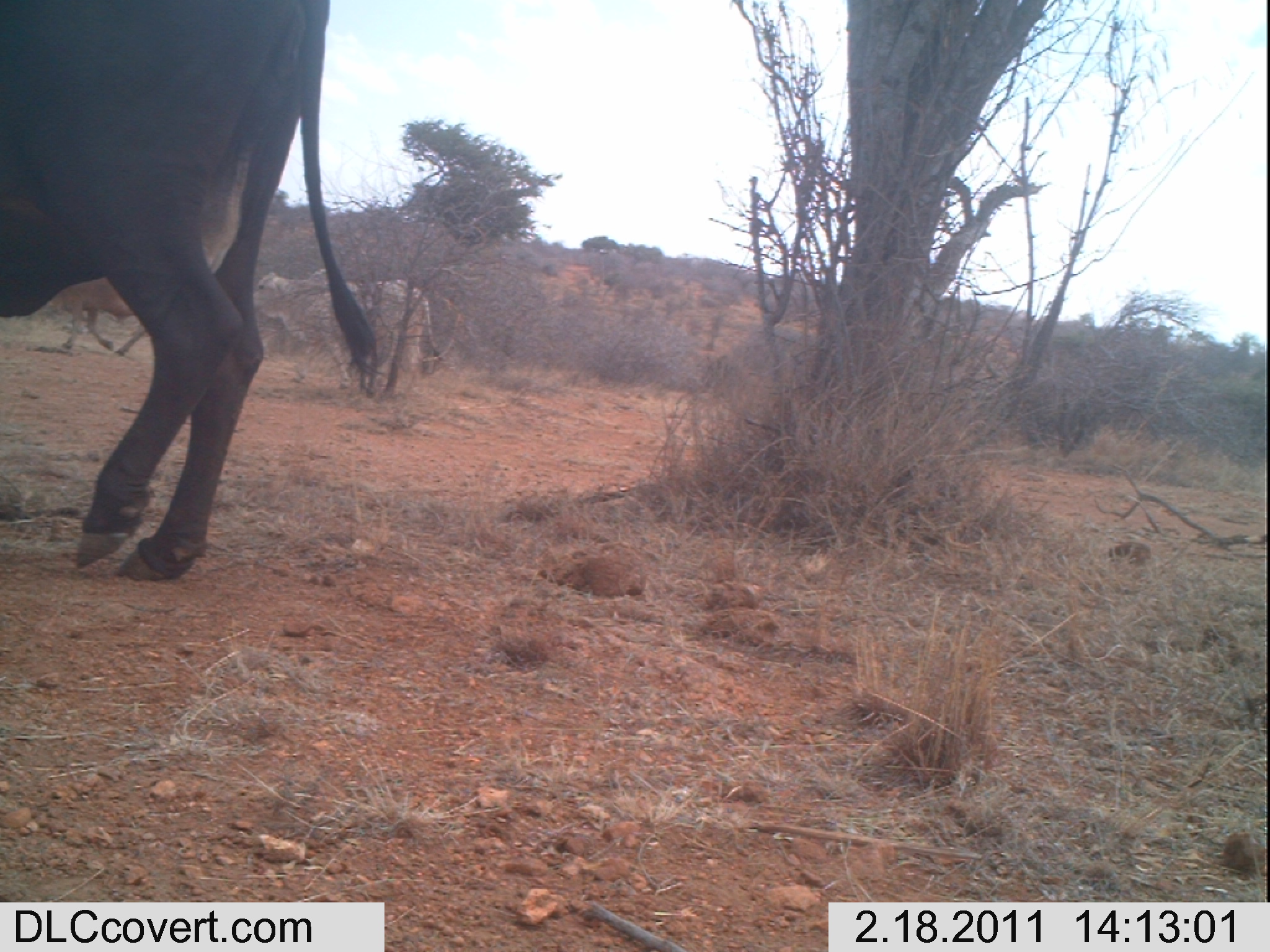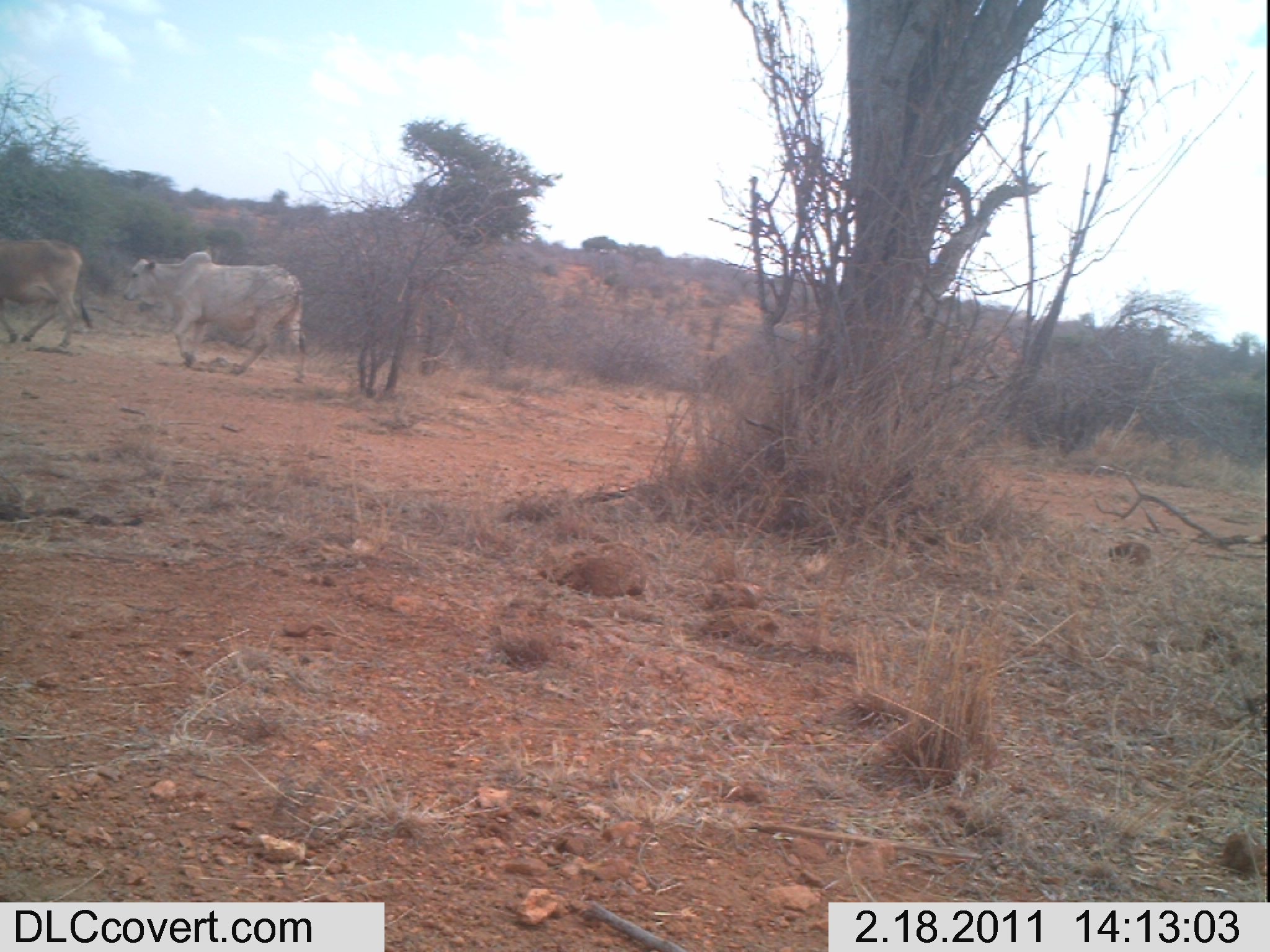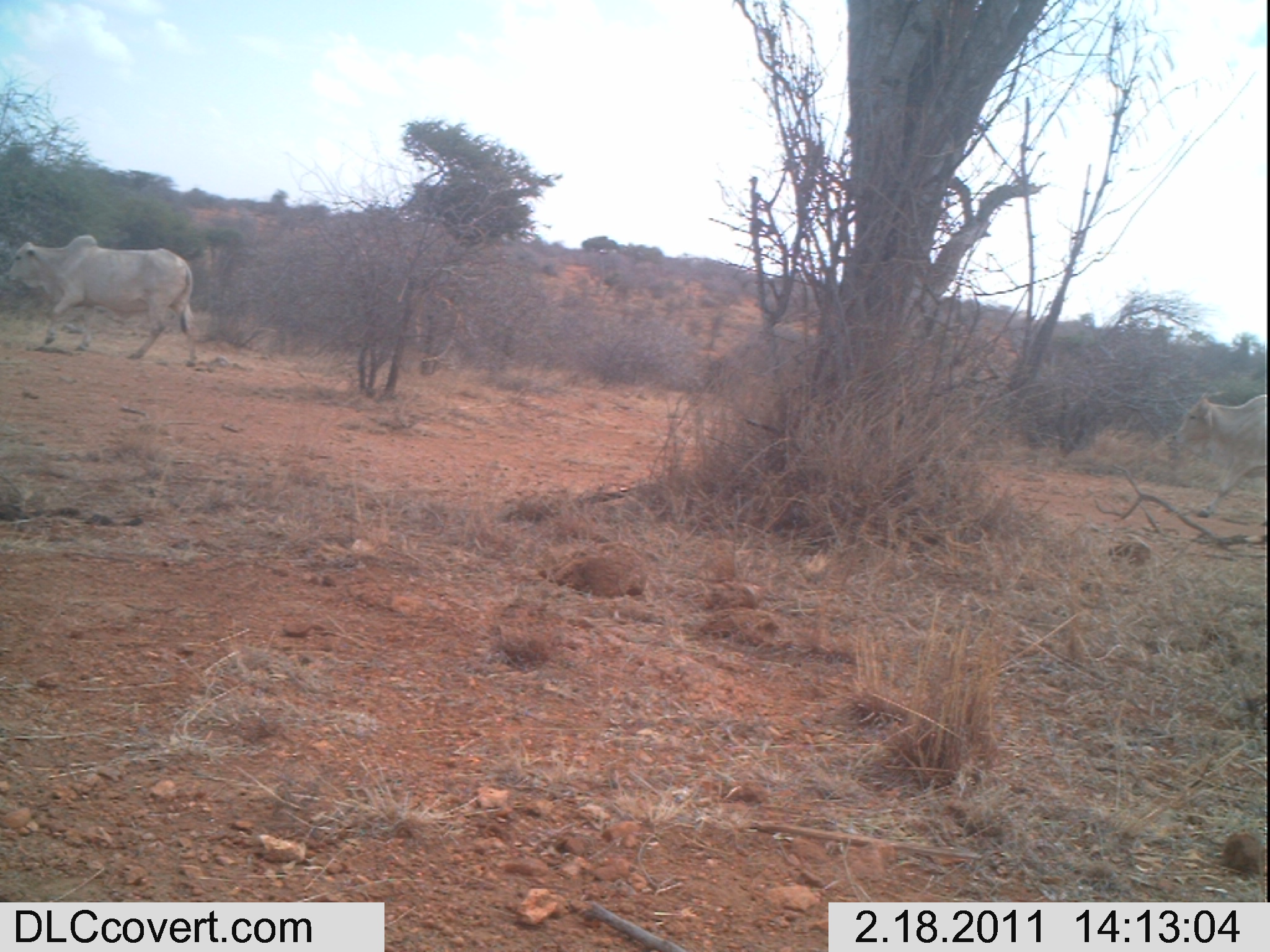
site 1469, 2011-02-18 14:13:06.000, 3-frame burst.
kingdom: Animalia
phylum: Chordata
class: Mammalia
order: Artiodactyla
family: Bovidae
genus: Bos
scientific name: Bos taurus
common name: domestic cattle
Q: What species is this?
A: Bos taurus (domestic cattle).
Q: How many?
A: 3.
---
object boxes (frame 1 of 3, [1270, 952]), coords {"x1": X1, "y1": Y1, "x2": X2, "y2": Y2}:
bos taurus: {"x1": 2, "y1": 0, "x2": 384, "y2": 582}; {"x1": 248, "y1": 268, "x2": 443, "y2": 392}; {"x1": 44, "y1": 274, "x2": 150, "y2": 357}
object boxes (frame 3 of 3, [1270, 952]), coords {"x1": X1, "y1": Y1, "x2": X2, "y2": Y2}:
bos taurus: {"x1": 3, "y1": 233, "x2": 199, "y2": 368}; {"x1": 1169, "y1": 390, "x2": 1265, "y2": 525}